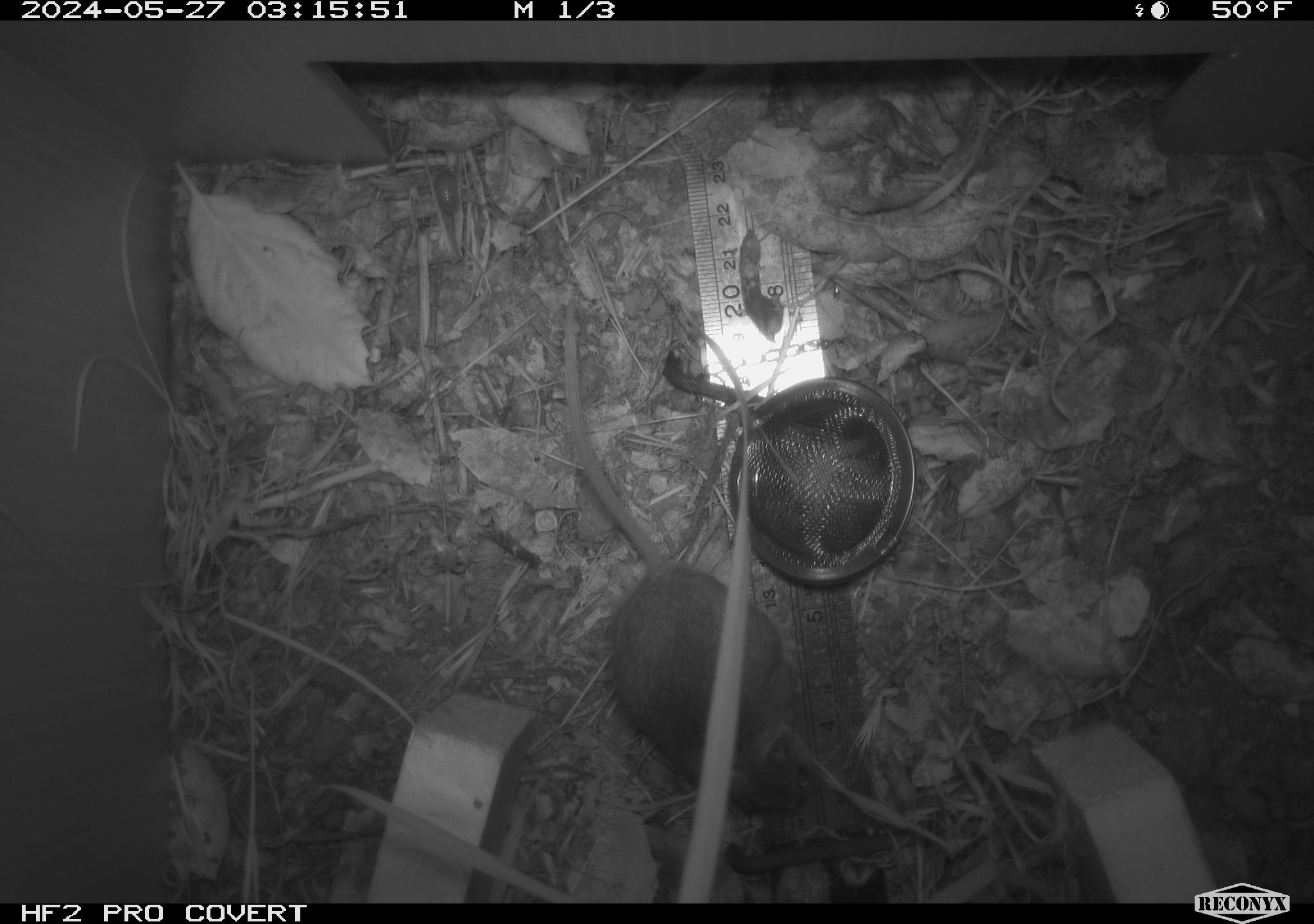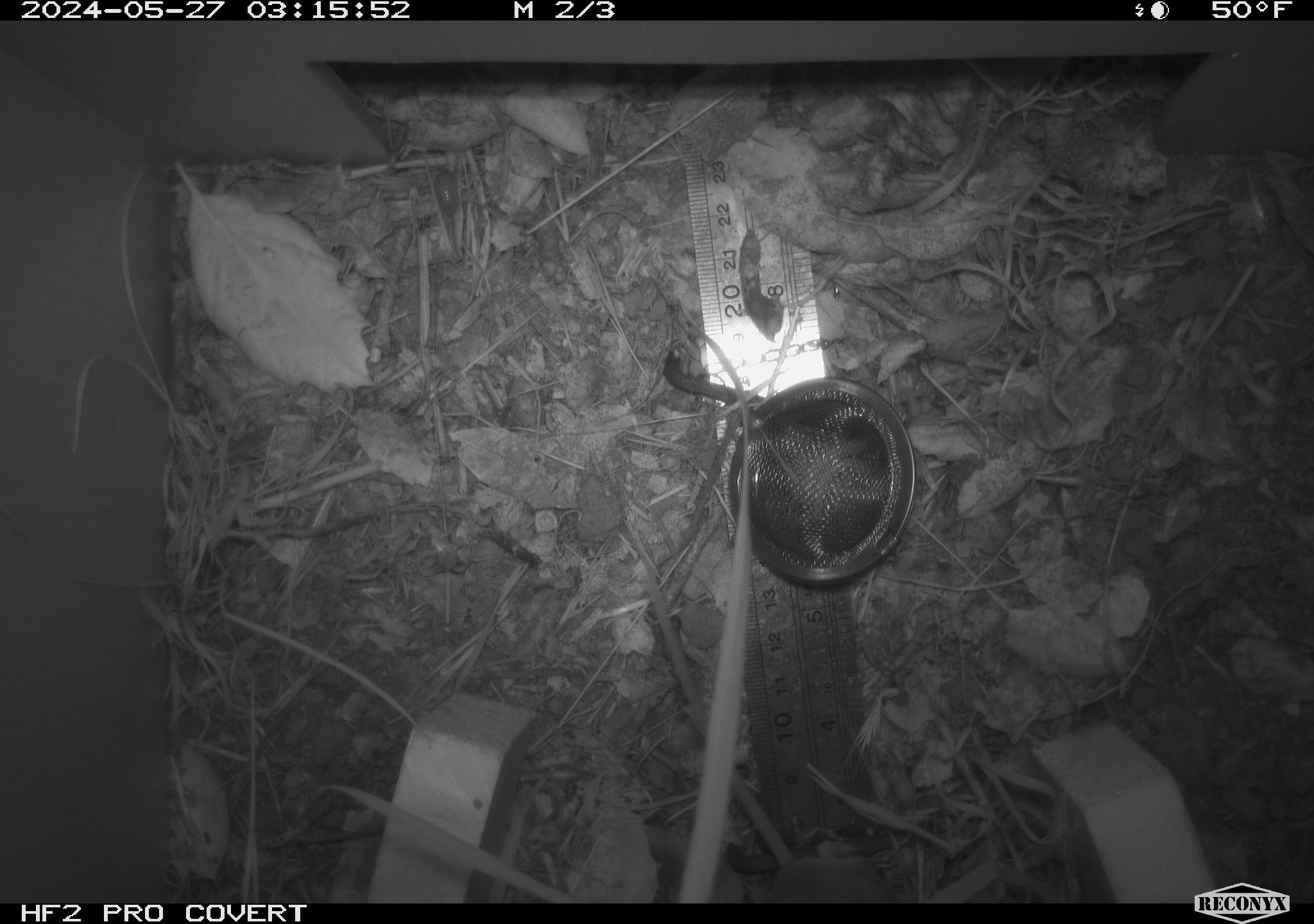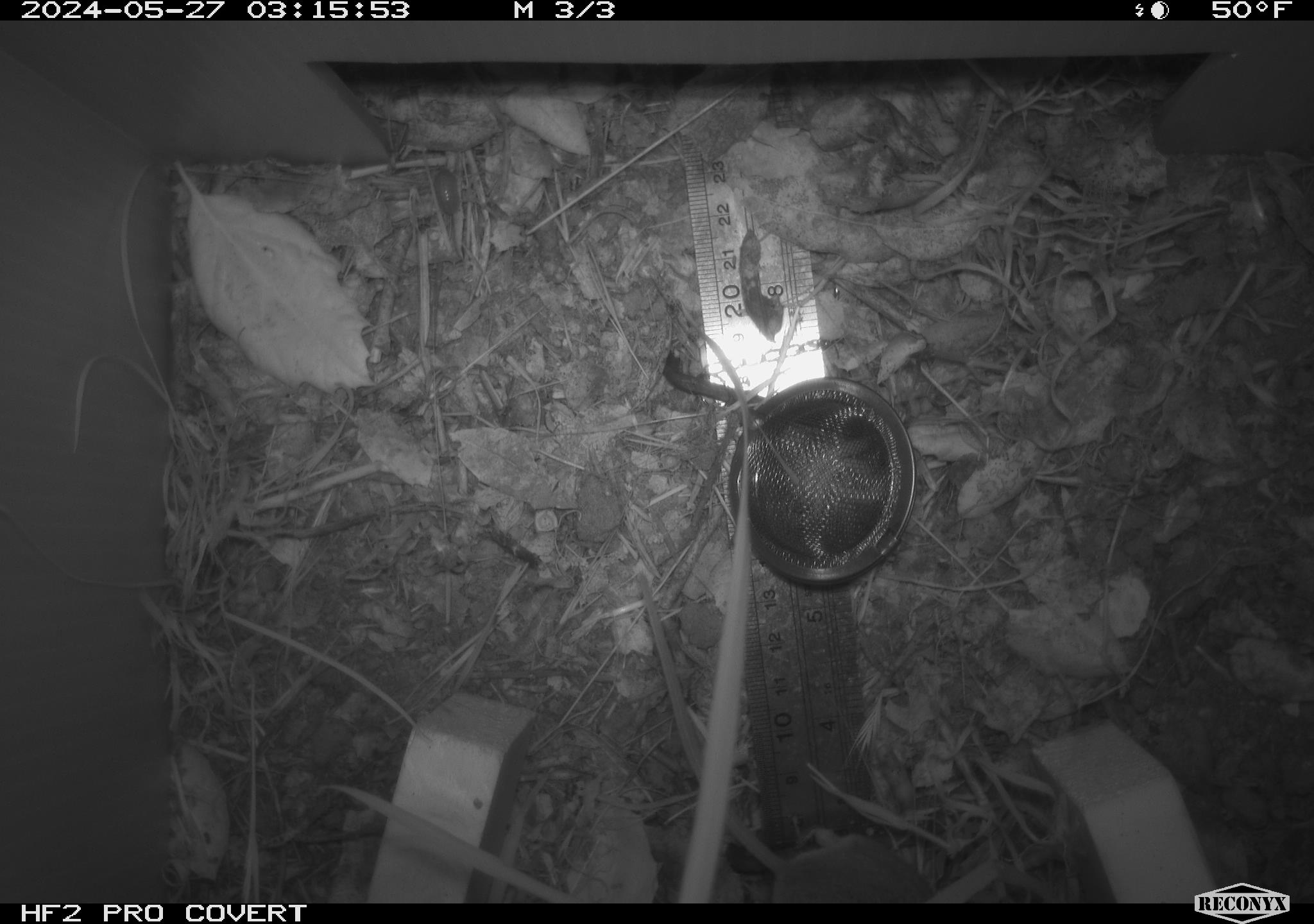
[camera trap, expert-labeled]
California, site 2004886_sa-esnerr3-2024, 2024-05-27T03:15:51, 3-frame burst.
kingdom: Animalia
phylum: Chordata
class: Mammalia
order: Rodentia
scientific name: Rodentia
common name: rodent